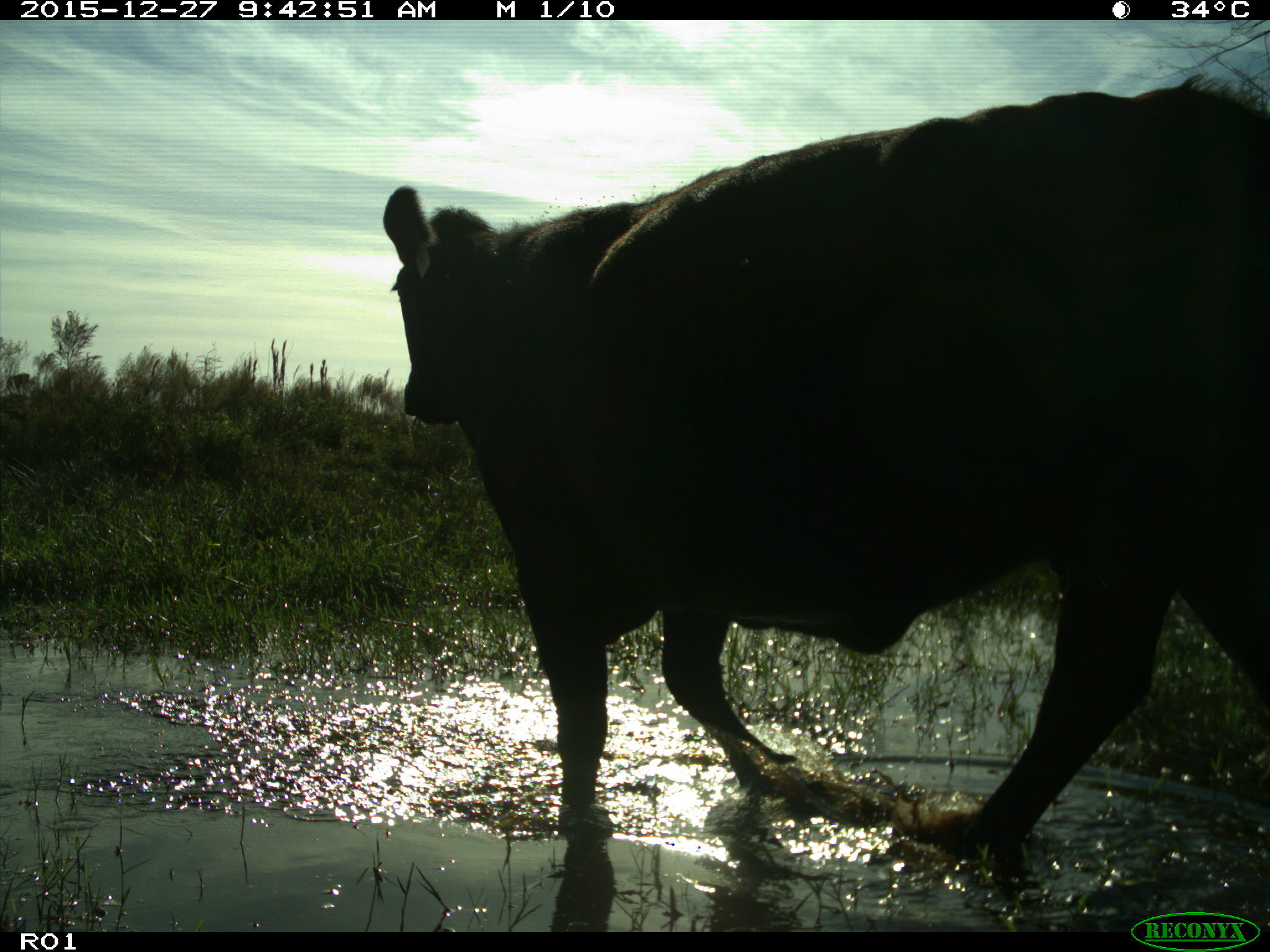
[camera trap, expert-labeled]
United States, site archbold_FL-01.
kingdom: Animalia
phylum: Chordata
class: Mammalia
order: Artiodactyla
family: Bovidae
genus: Bos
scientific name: Bos taurus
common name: domestic cow